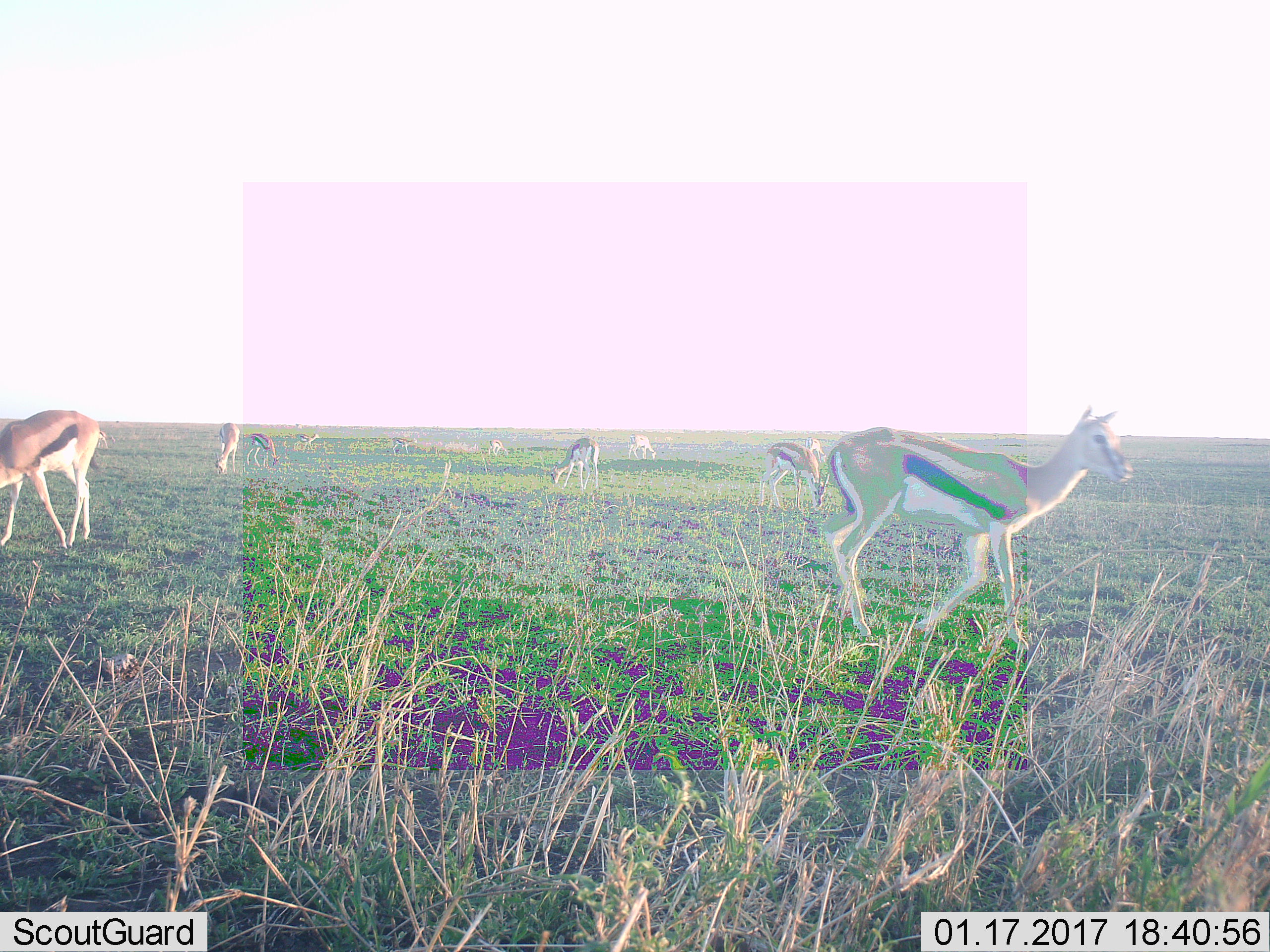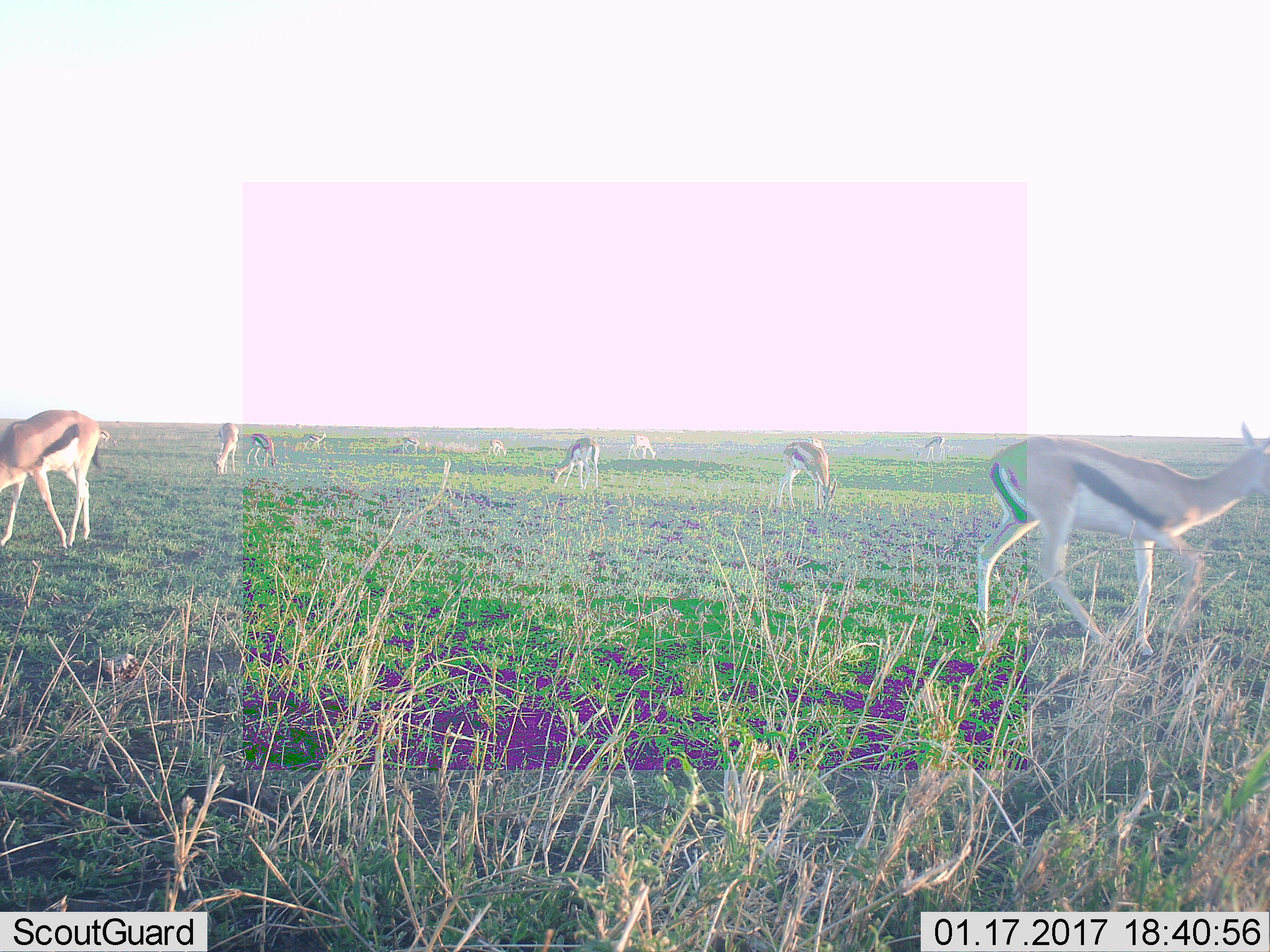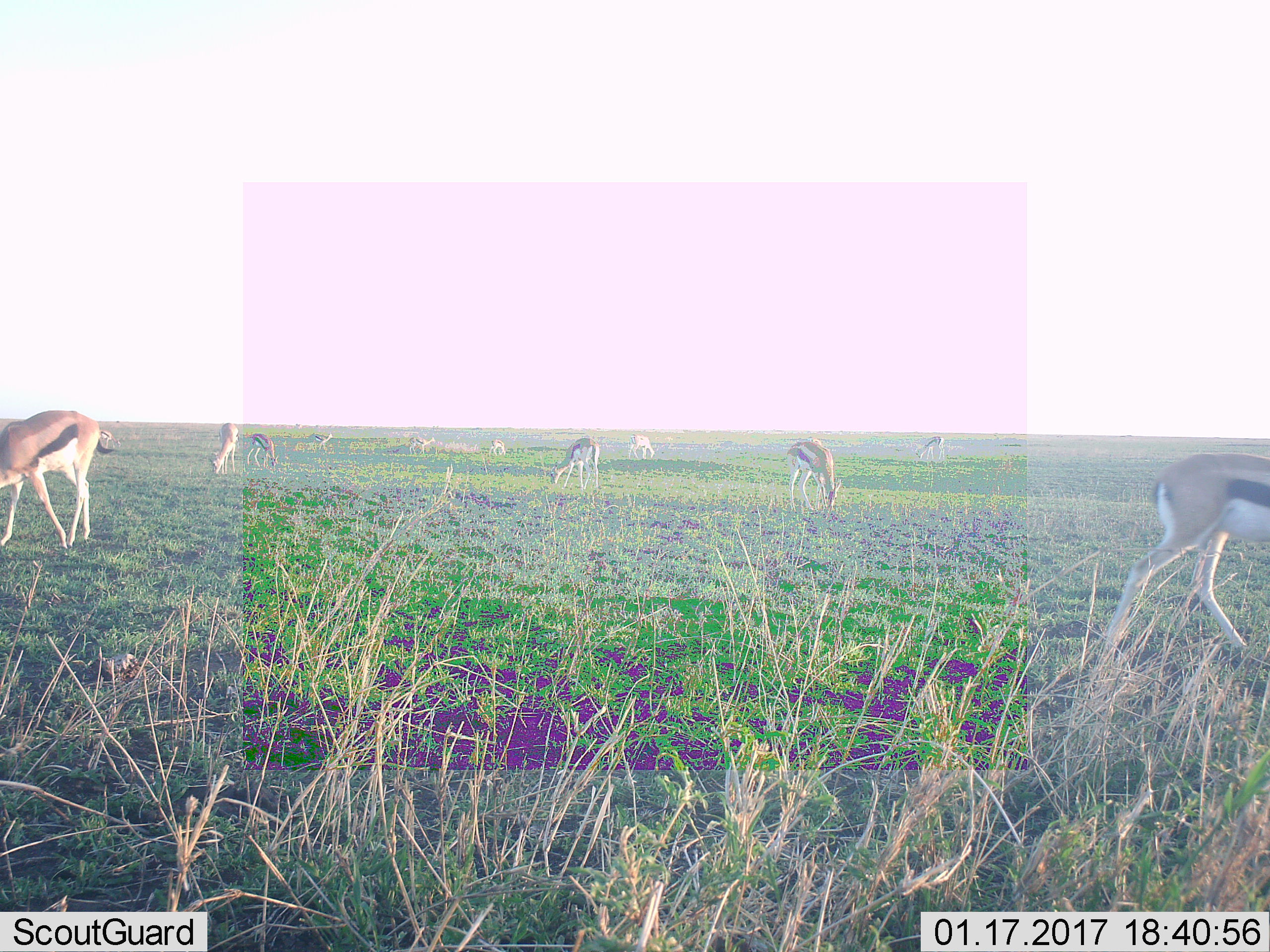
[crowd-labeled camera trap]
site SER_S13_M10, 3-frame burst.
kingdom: Animalia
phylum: Chordata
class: Mammalia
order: Artiodactyla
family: Bovidae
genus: Eudorcas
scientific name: Eudorcas thomsonii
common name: thomson's gazelle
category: gazellethomsons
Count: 11-50.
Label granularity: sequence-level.